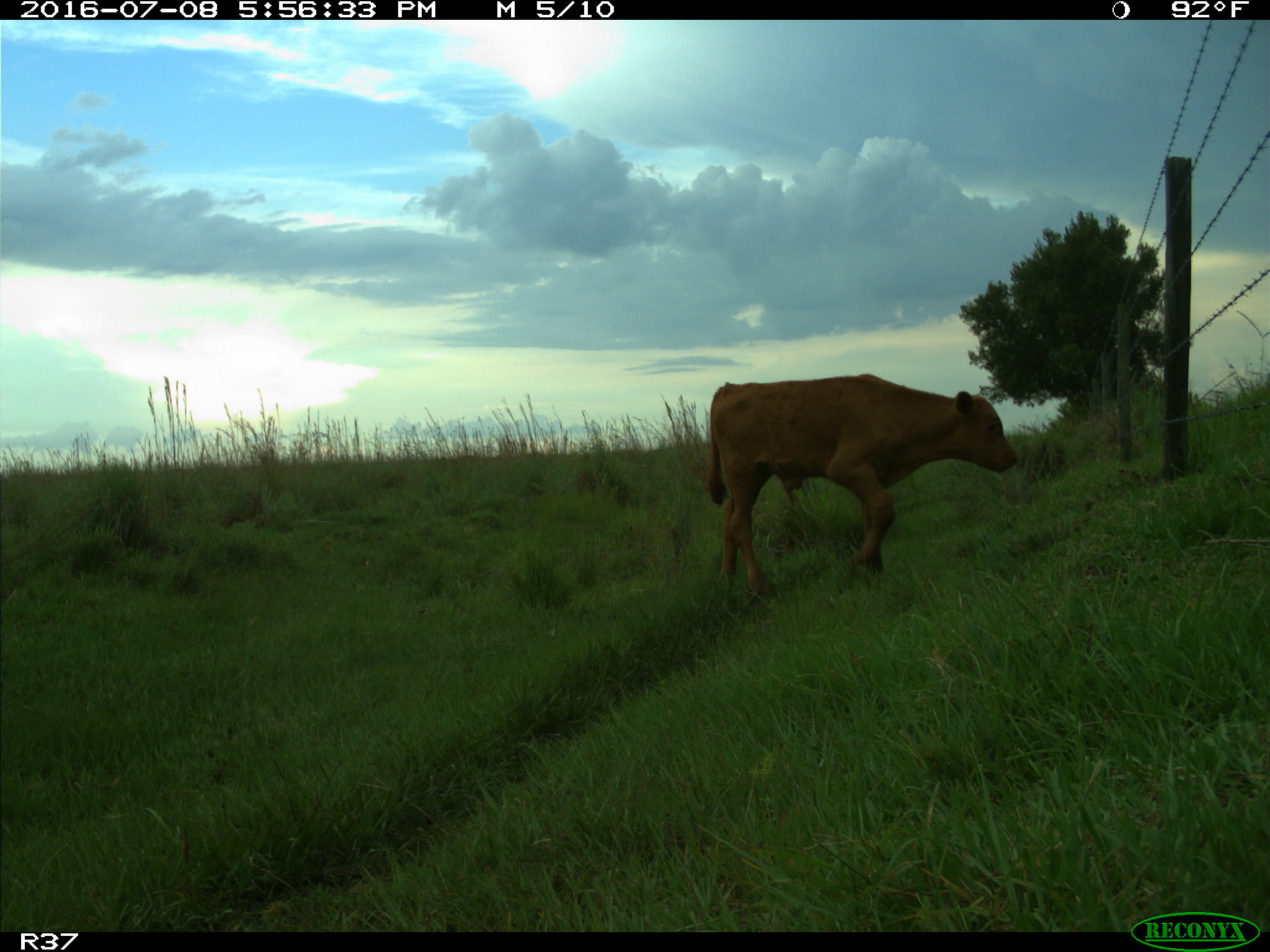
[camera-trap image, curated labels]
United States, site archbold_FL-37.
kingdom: Animalia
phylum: Chordata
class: Mammalia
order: Artiodactyla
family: Bovidae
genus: Bos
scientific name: Bos taurus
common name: domestic cow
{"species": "Bos taurus (domestic cow)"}